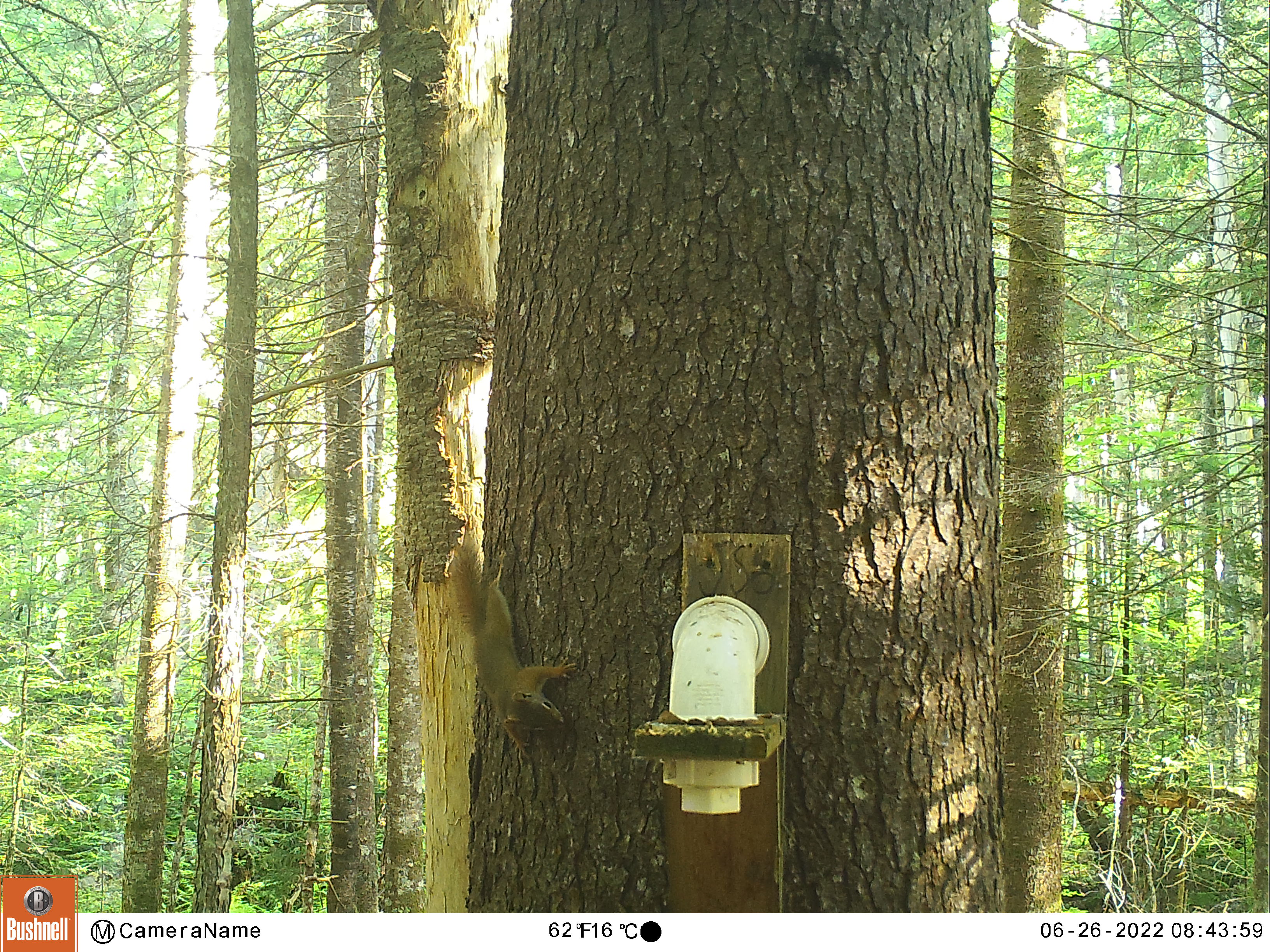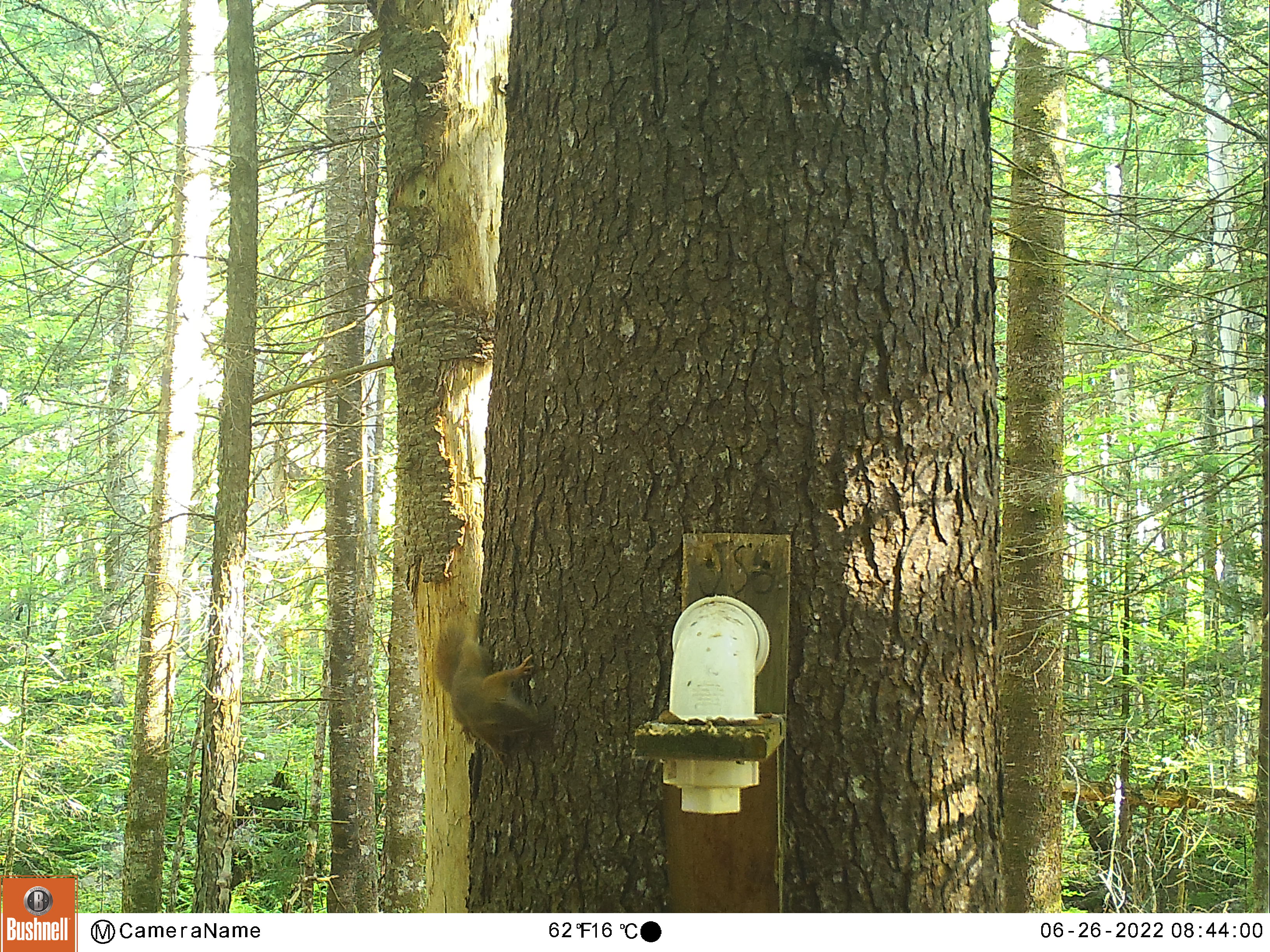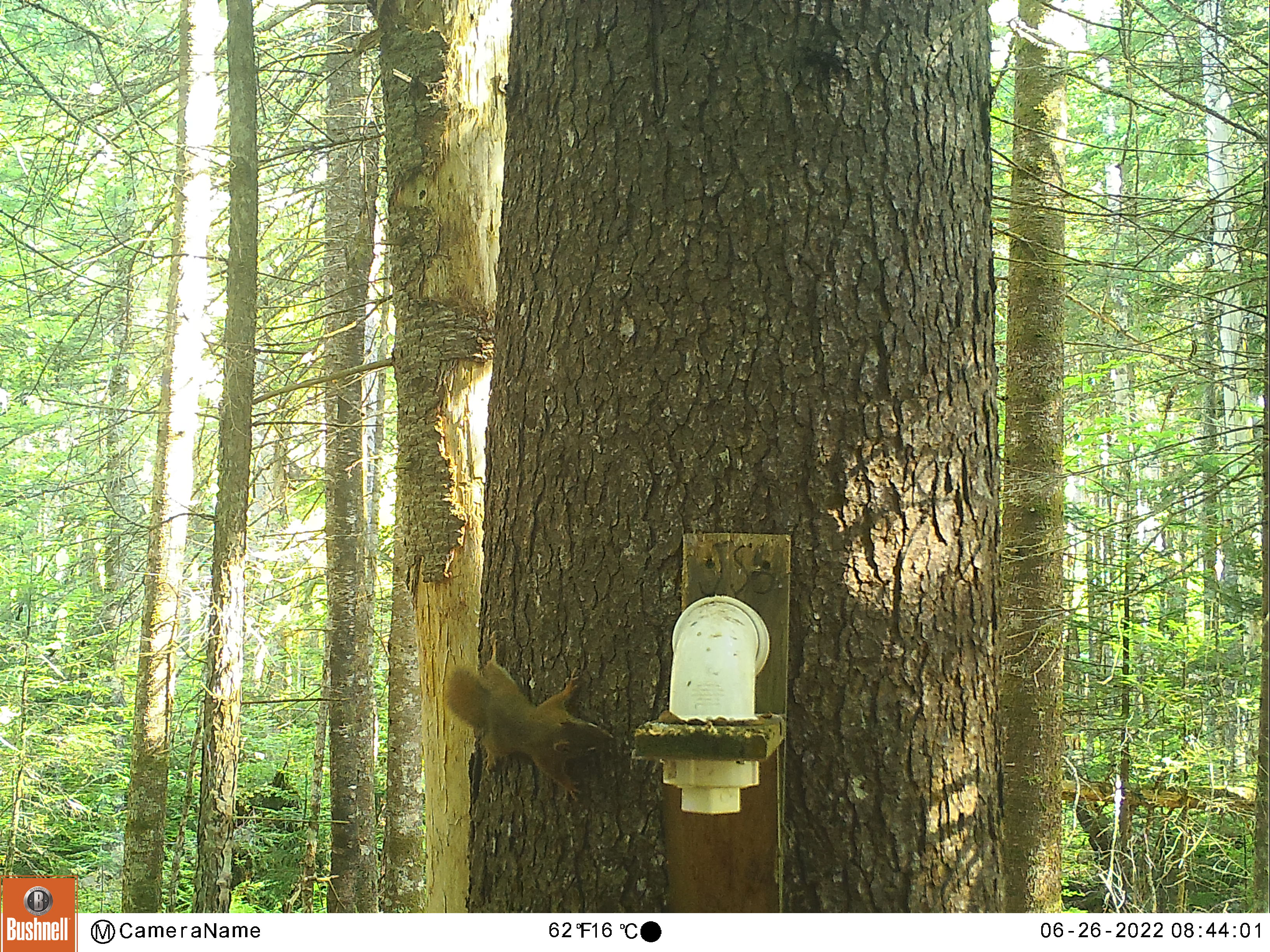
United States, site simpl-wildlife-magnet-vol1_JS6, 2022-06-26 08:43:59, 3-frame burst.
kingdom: Animalia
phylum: Chordata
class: Mammalia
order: Rodentia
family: Sciuridae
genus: Tamiasciurus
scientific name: Tamiasciurus hudsonicus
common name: red squirrel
Red squirrel (Tamiasciurus hudsonicus).